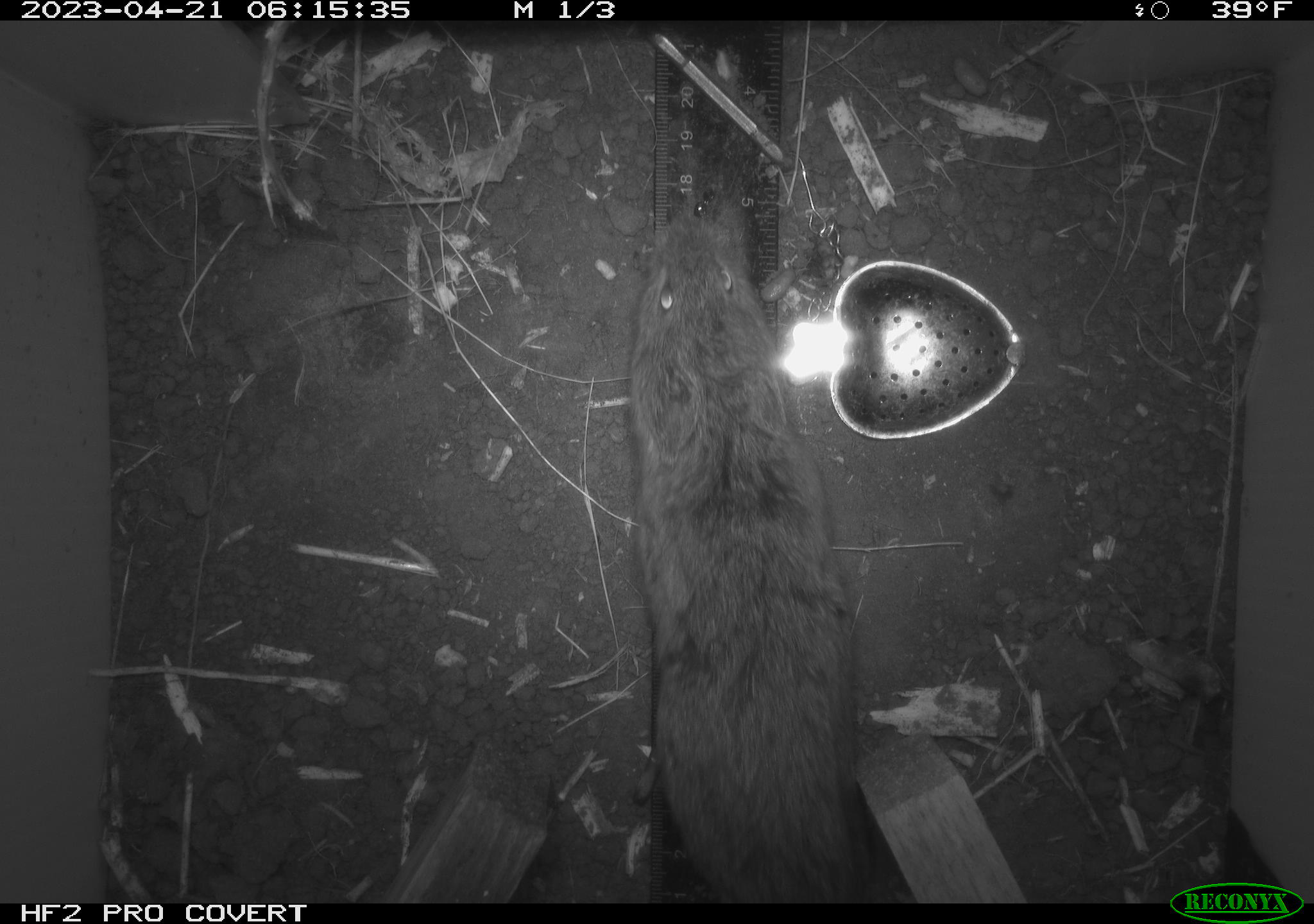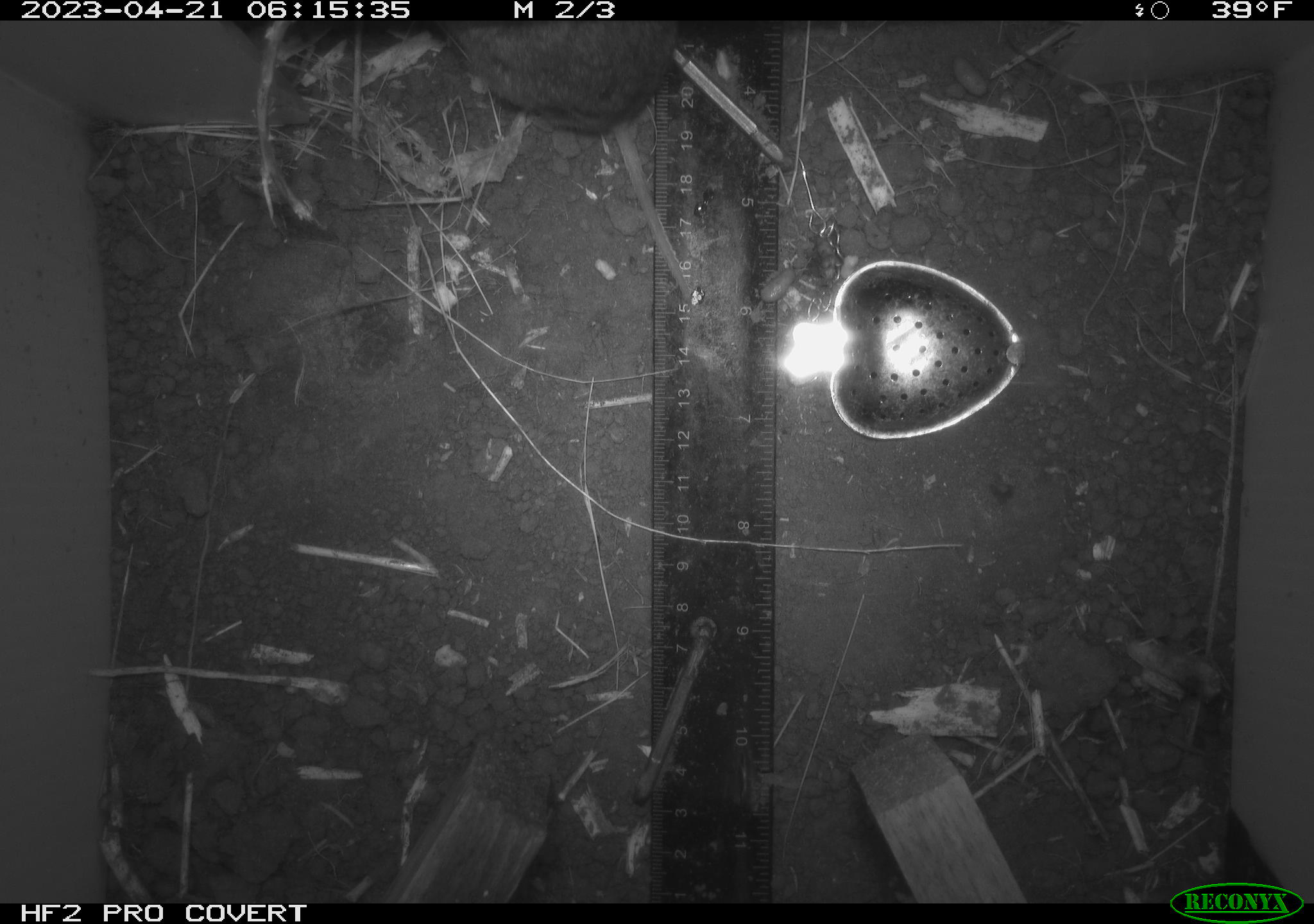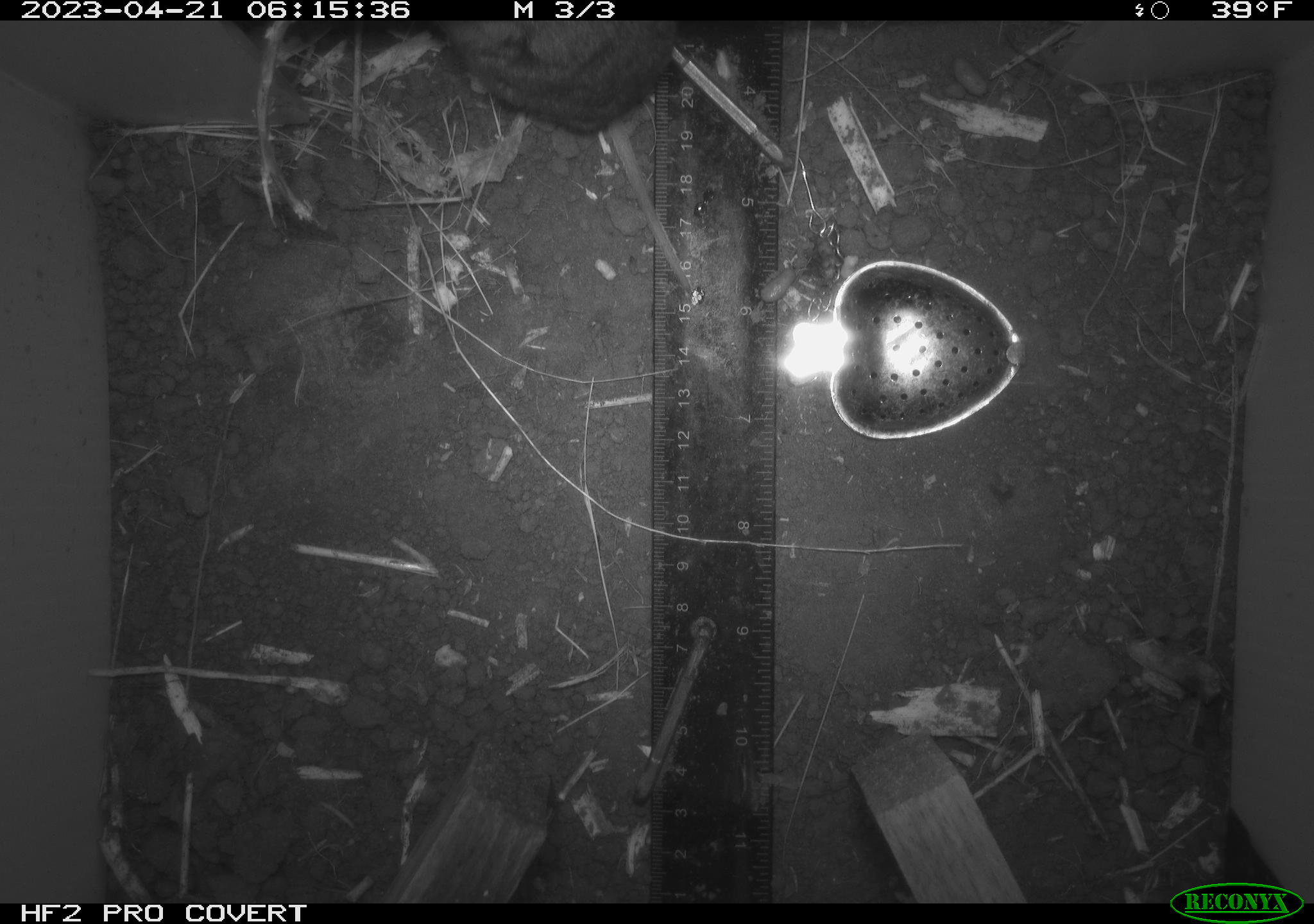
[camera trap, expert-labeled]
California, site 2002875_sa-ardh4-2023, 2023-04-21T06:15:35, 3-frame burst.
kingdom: Animalia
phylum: Chordata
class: Mammalia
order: Rodentia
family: Cricetidae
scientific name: Arvicolinae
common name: voles, lemmings, and muskrats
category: arvicolinae subfamily